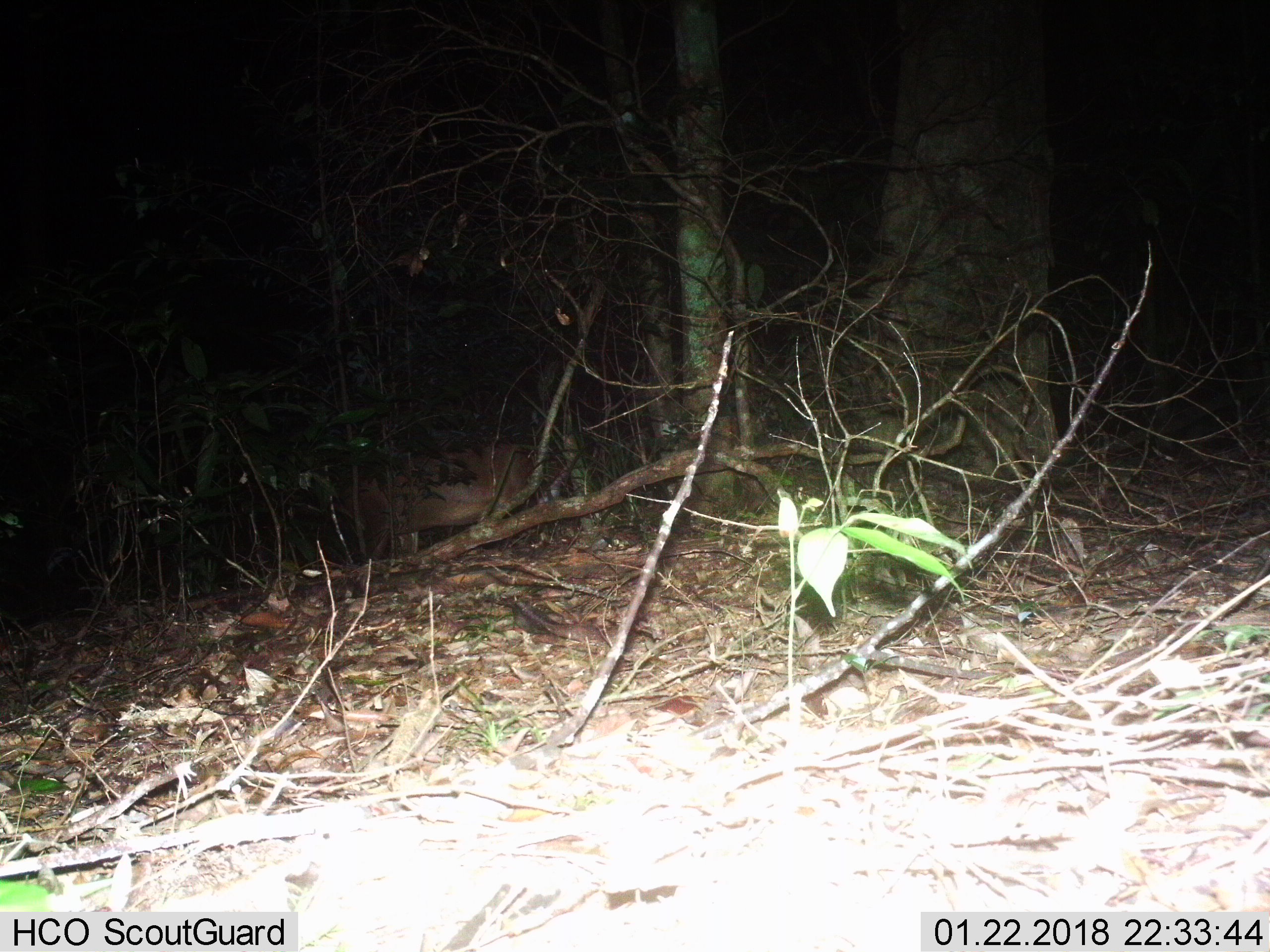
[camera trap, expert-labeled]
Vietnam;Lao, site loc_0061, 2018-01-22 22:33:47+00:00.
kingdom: Animalia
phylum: Chordata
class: Mammalia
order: Artiodactyla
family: Cervidae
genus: Muntiacus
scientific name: Muntiacus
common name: muntjacs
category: unidentified muntjac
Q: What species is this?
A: Unidentified muntjac (muntjacs) (Muntiacus).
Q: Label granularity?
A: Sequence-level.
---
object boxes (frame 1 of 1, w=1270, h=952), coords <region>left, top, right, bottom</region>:
unidentified muntjac: <region>331, 439, 563, 560</region>; <region>516, 599, 687, 662</region>